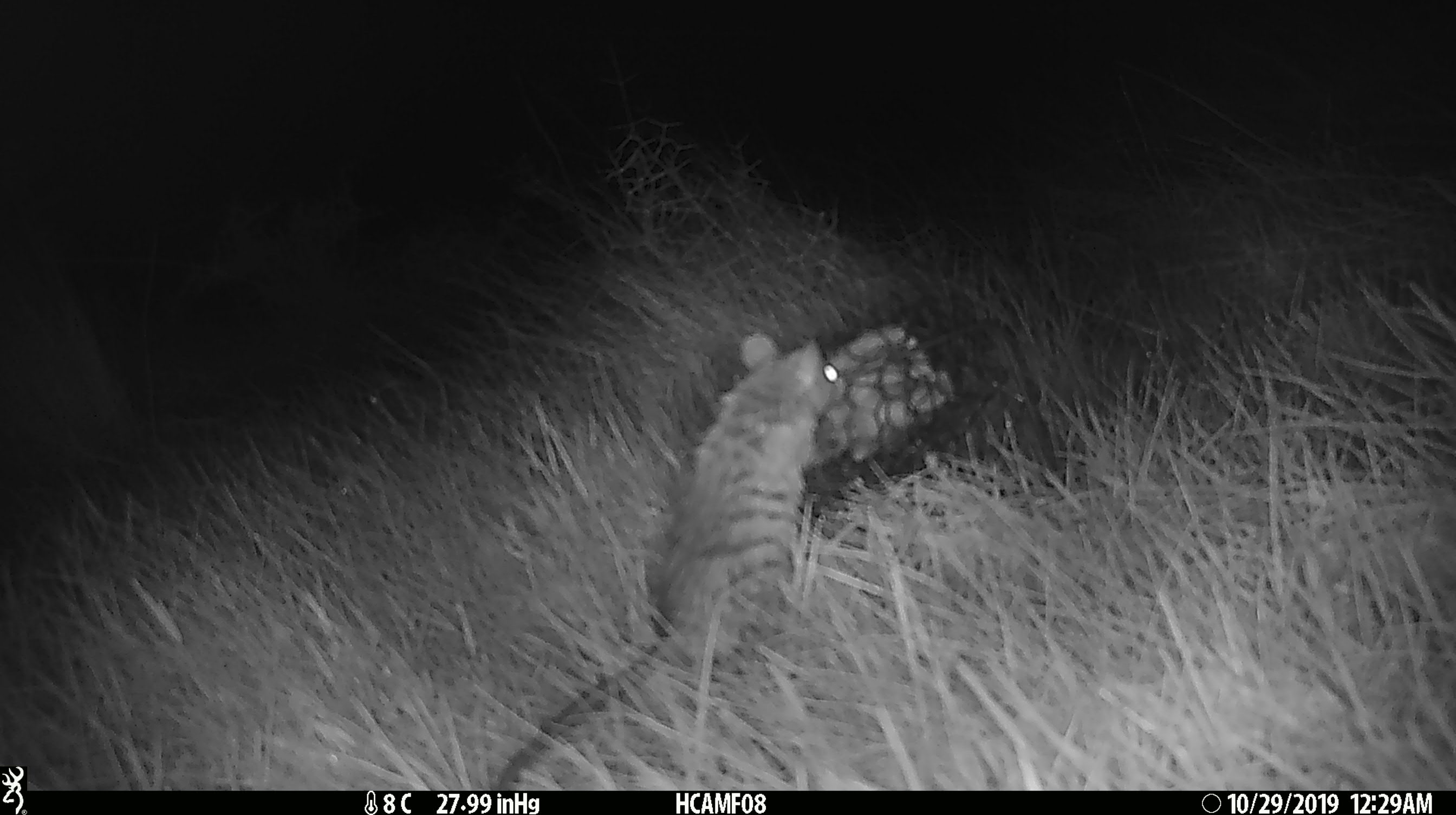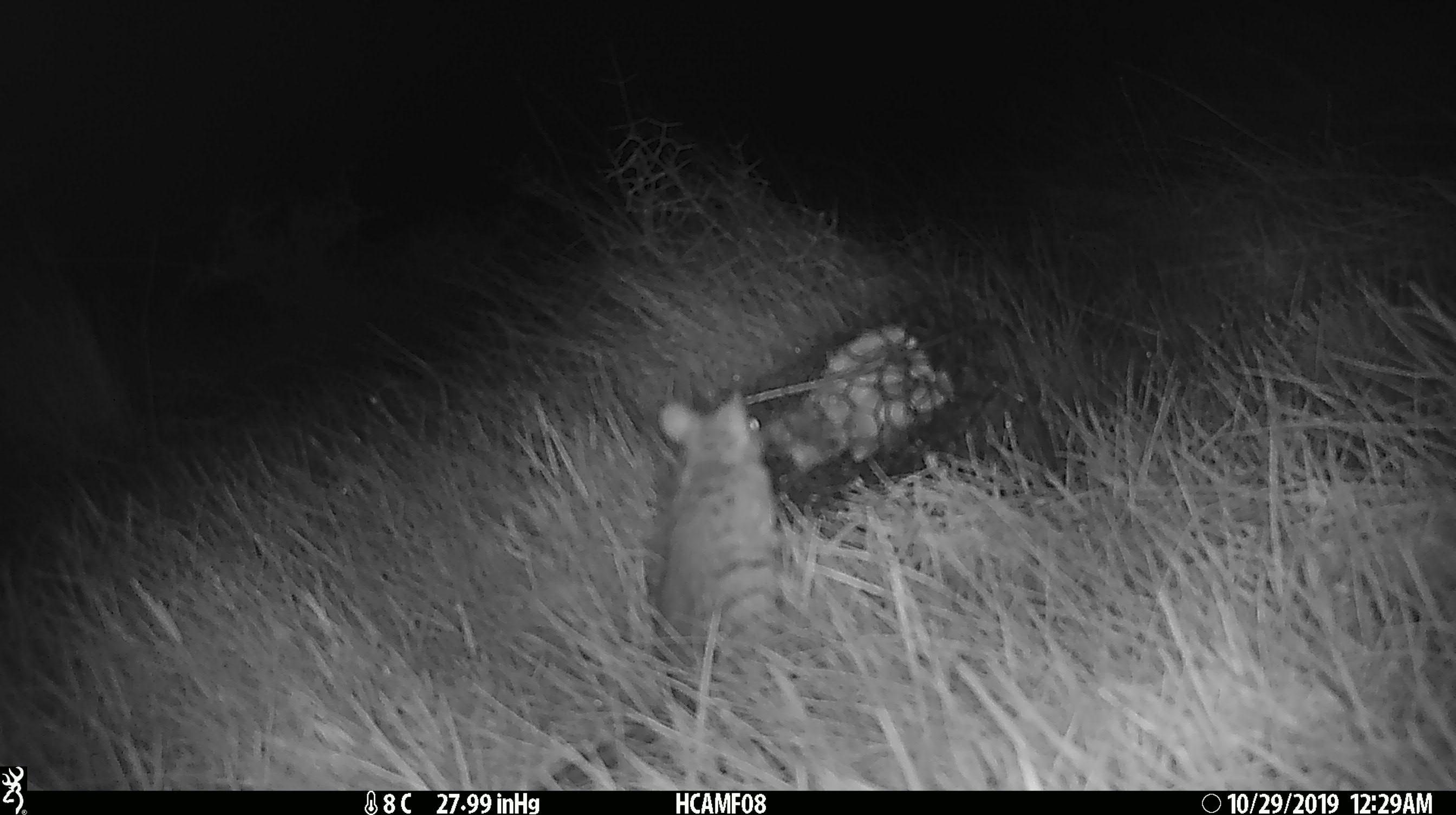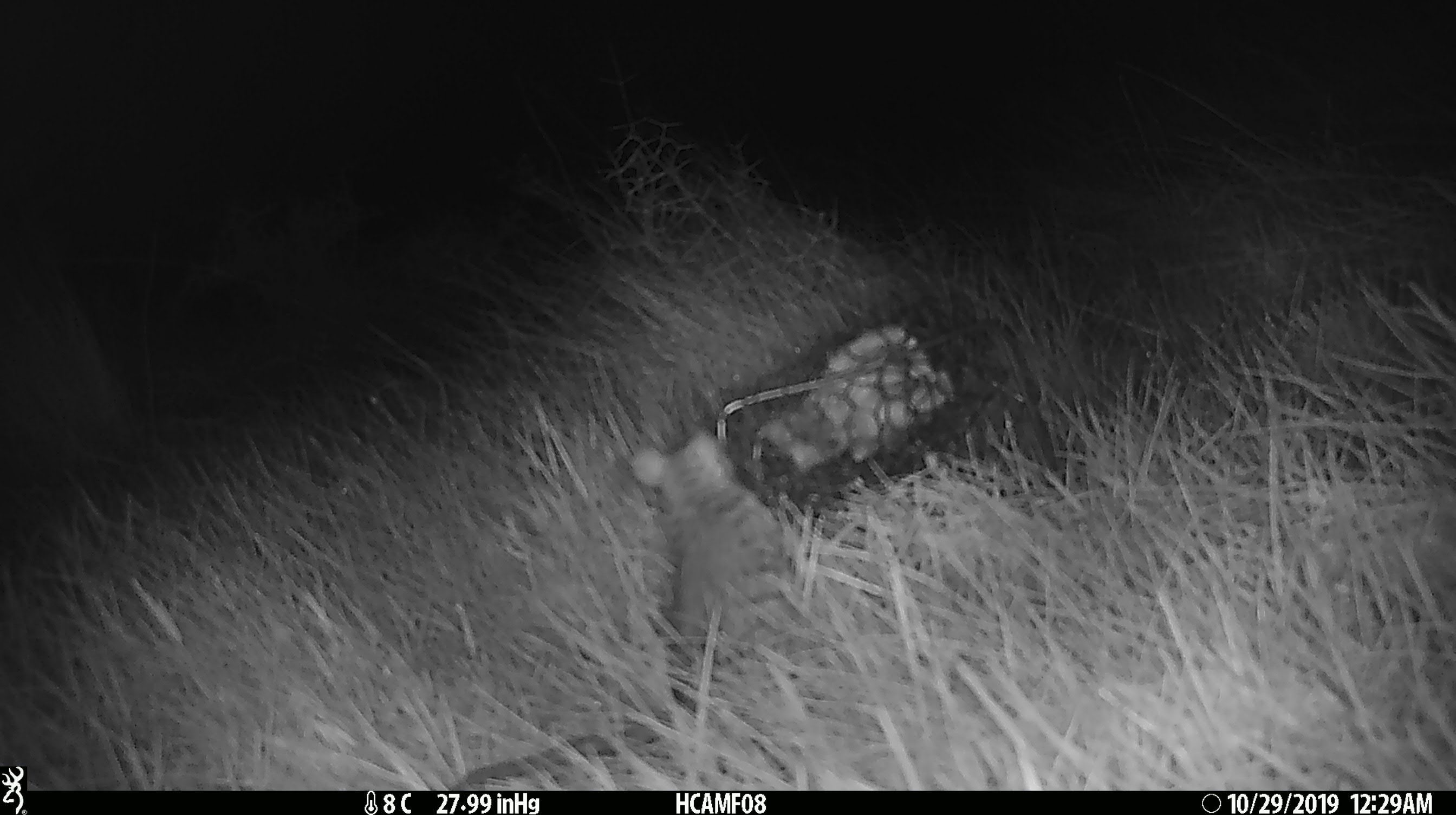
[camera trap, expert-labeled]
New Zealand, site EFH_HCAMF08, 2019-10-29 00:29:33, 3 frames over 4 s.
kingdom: Animalia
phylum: Chordata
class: Mammalia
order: Rodentia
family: Muridae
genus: Rattus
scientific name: Rattus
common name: rat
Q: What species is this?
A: Rat (Rattus).